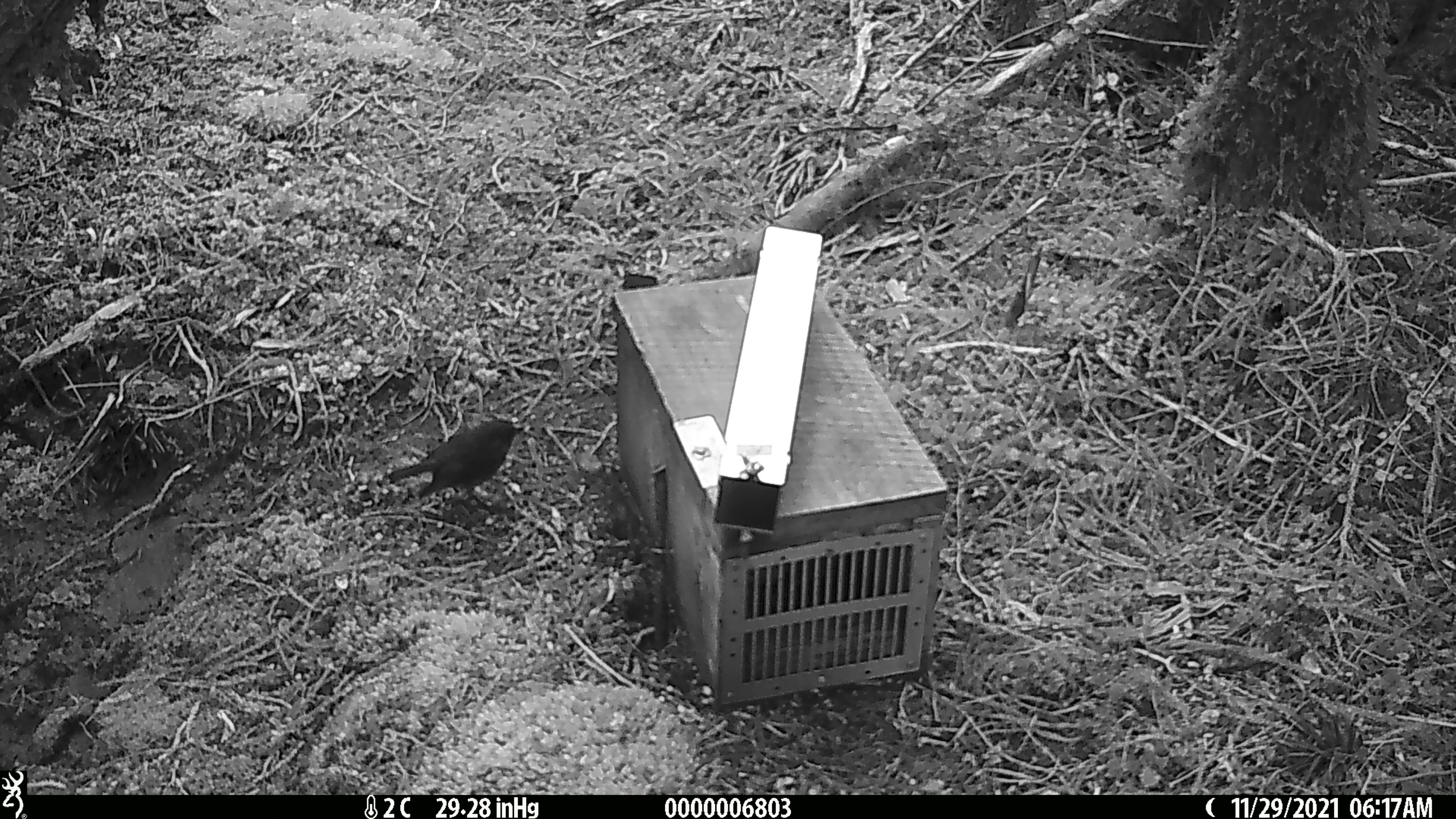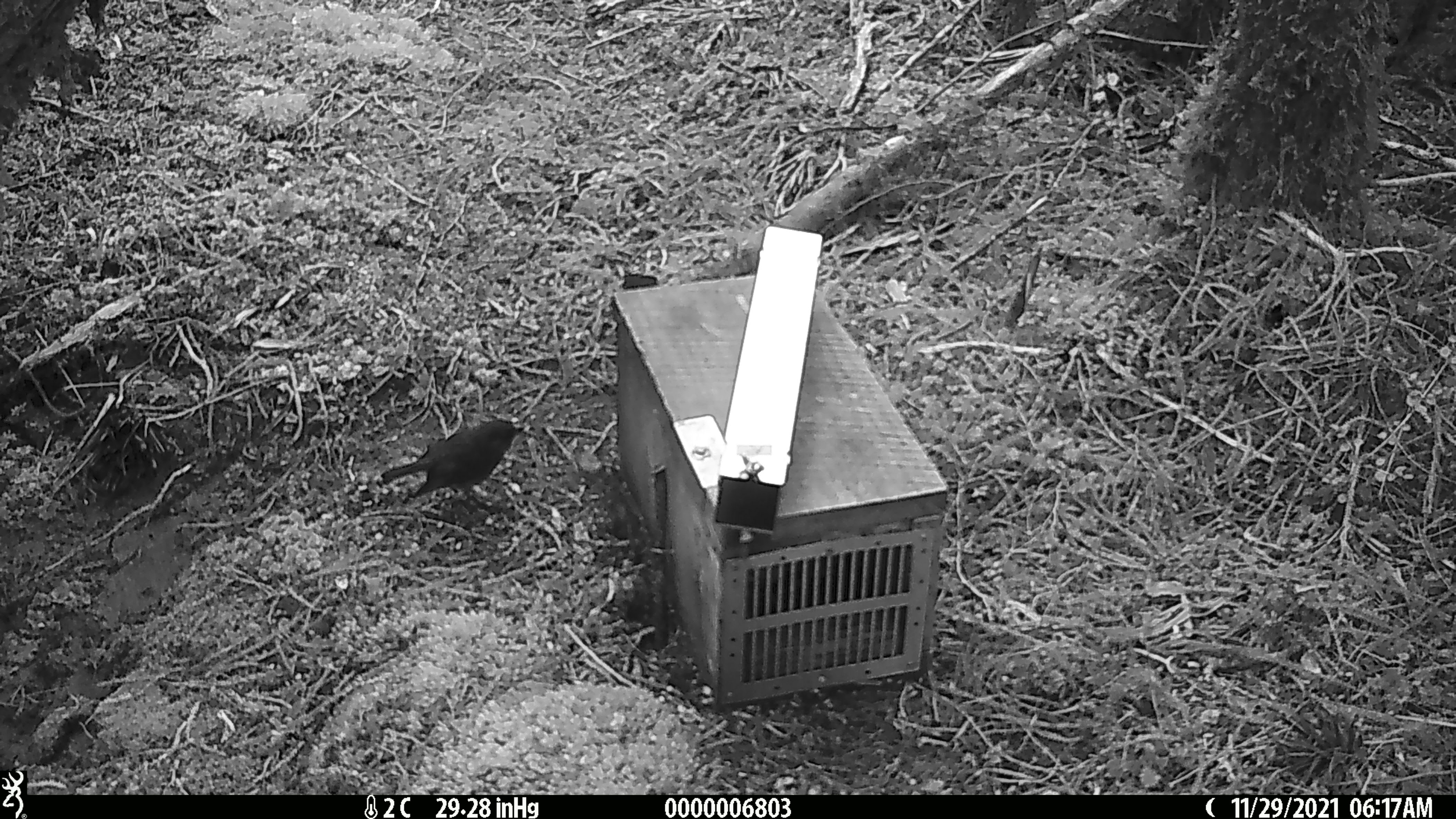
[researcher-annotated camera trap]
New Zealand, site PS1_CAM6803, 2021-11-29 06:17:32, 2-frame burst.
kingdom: Animalia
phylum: Chordata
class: Aves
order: Passeriformes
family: Petroicidae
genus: Petroica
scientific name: Petroica australis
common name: new zealand robin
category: robin